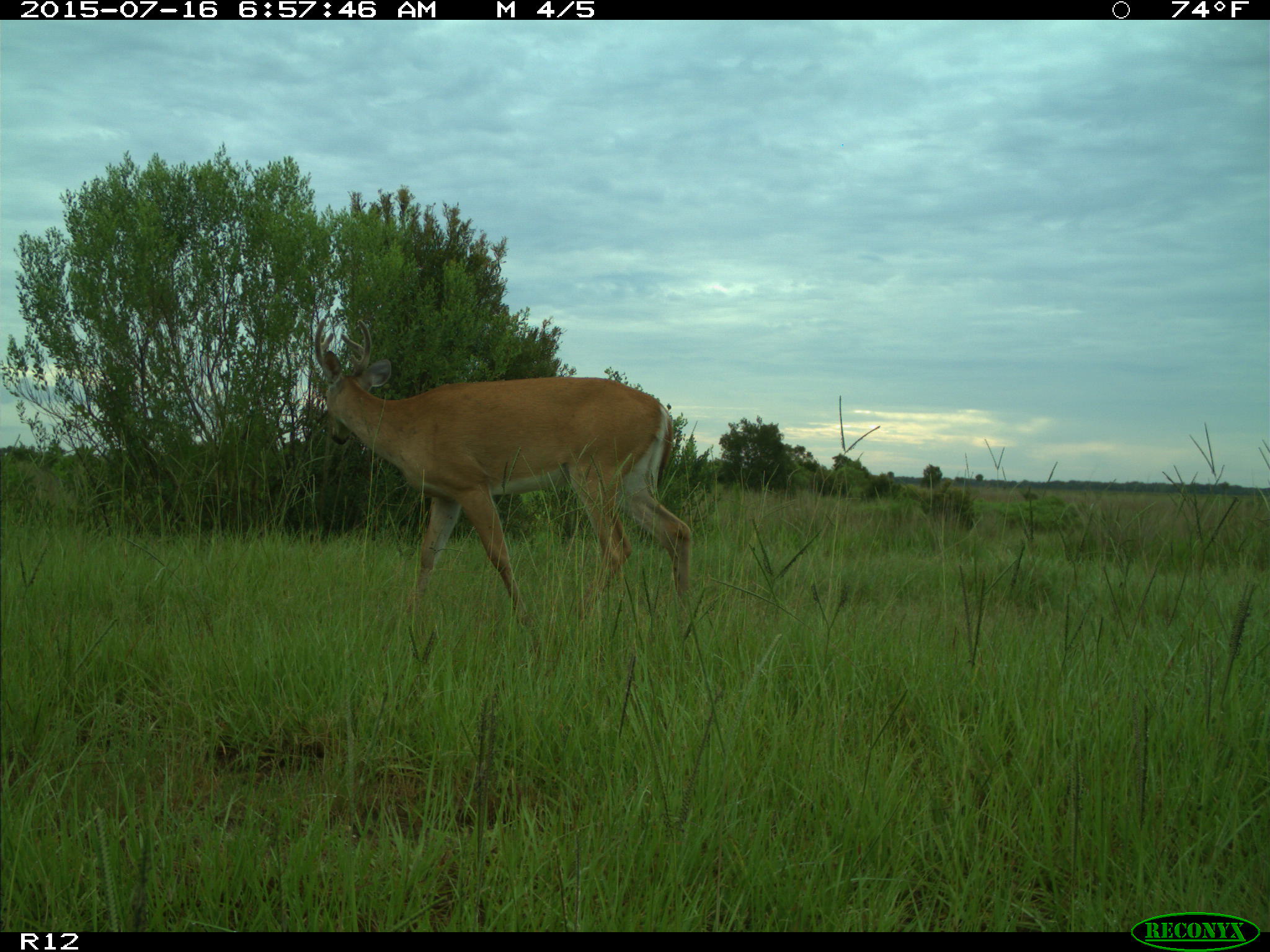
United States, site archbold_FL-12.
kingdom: Animalia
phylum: Chordata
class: Mammalia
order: Artiodactyla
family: Cervidae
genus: Odocoileus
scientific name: Odocoileus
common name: deer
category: unidentified deer